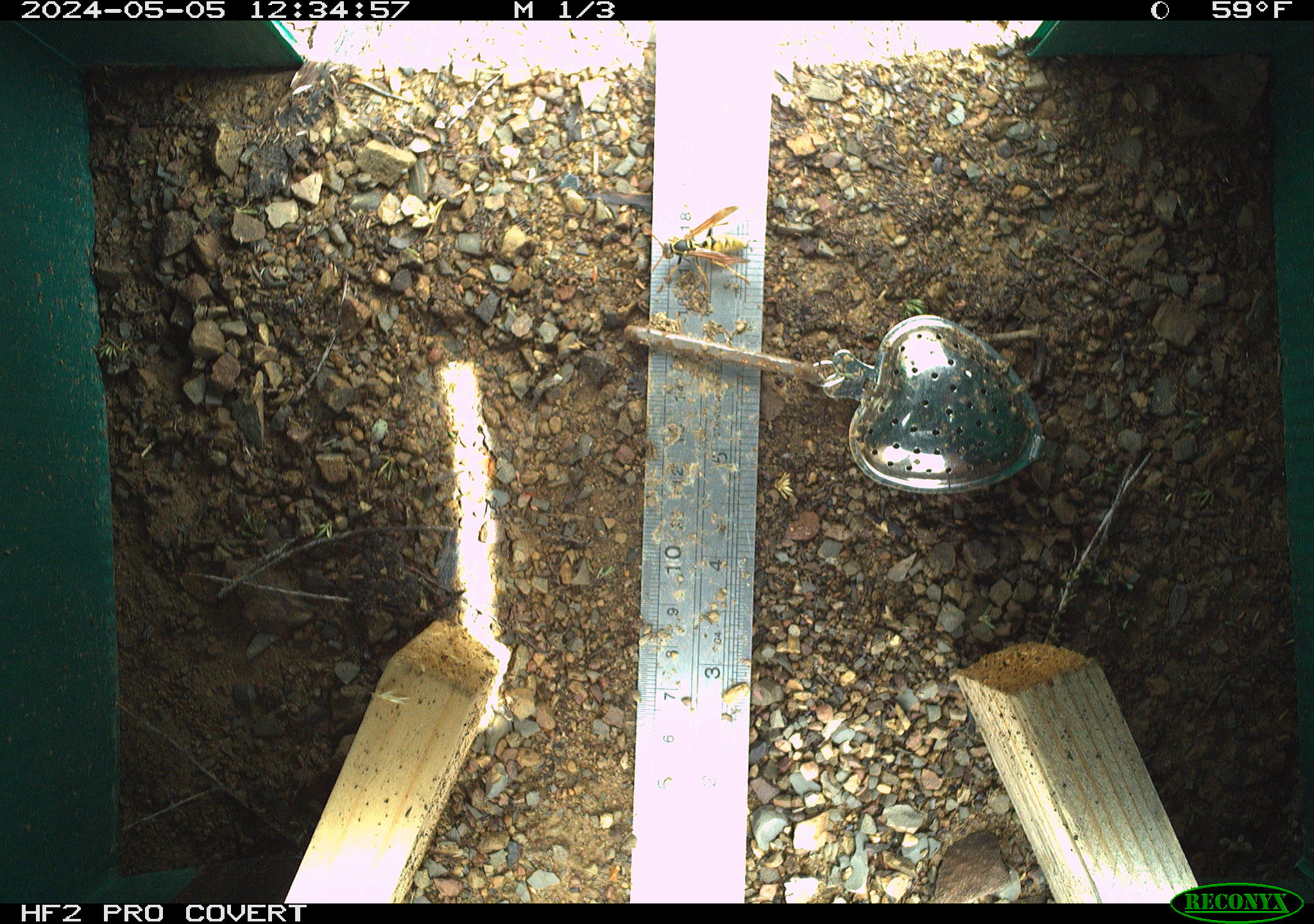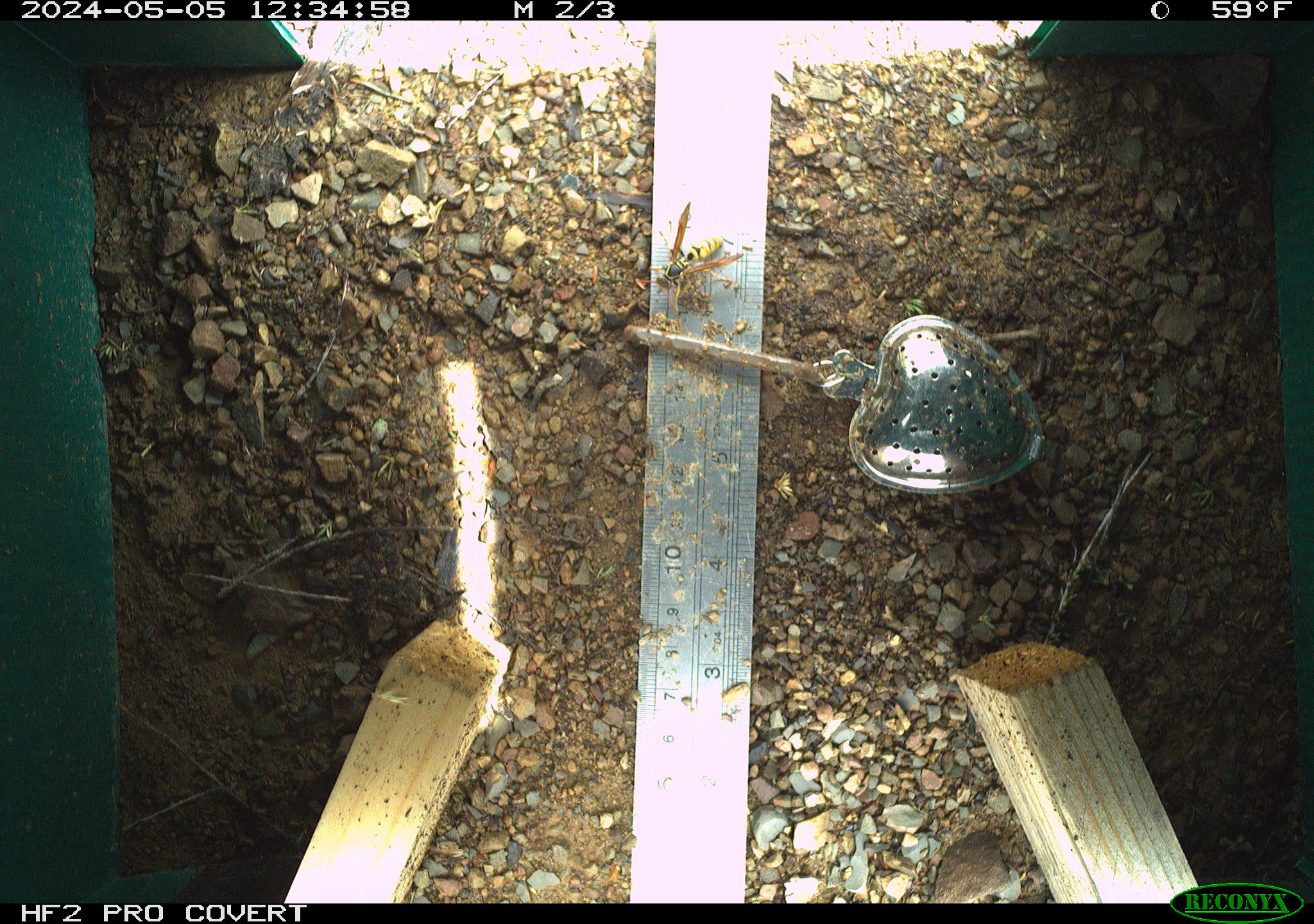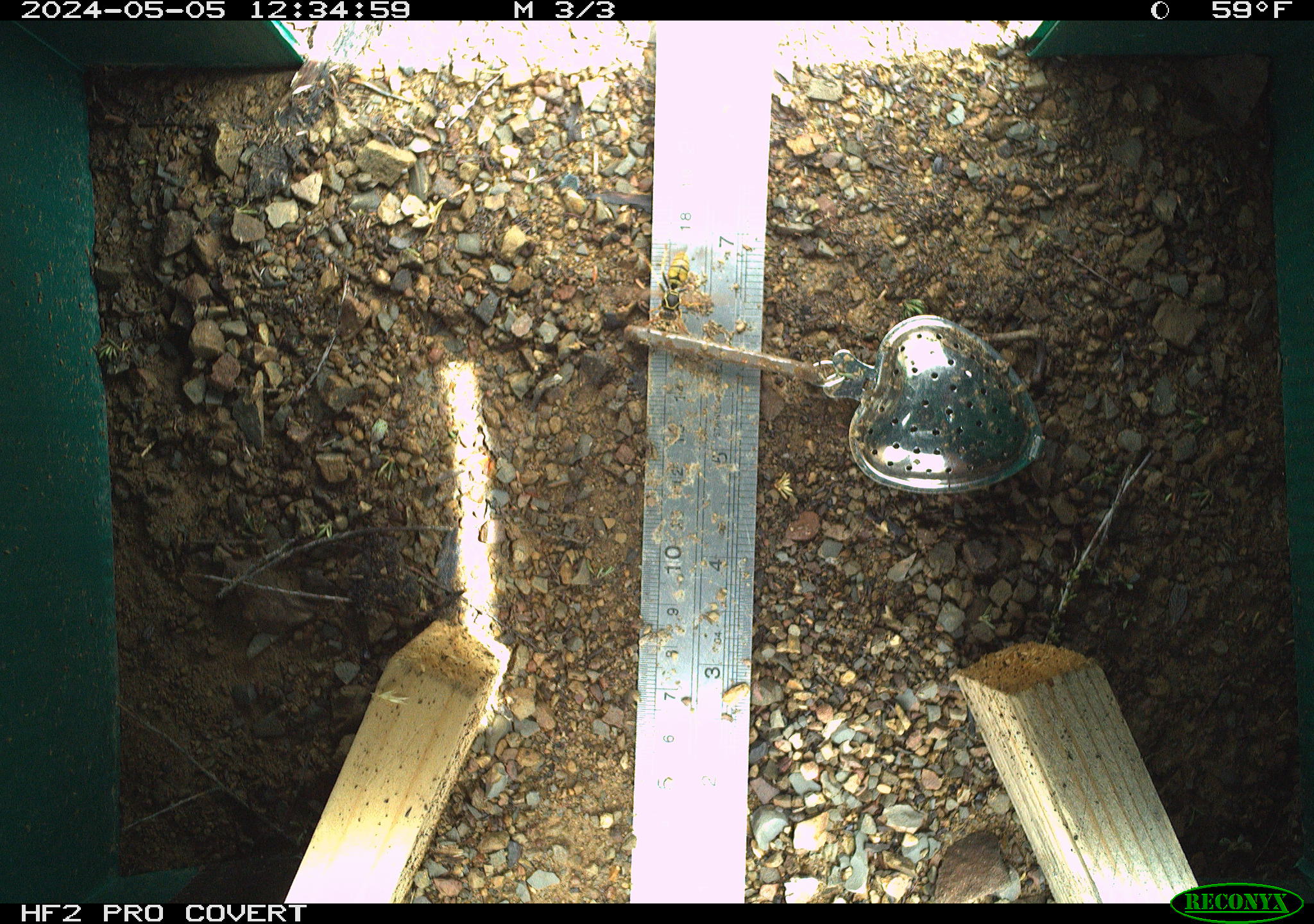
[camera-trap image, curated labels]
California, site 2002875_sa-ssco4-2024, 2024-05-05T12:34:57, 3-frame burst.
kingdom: Animalia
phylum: Arthropoda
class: Insecta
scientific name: Insecta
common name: insect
Insect (Insecta).